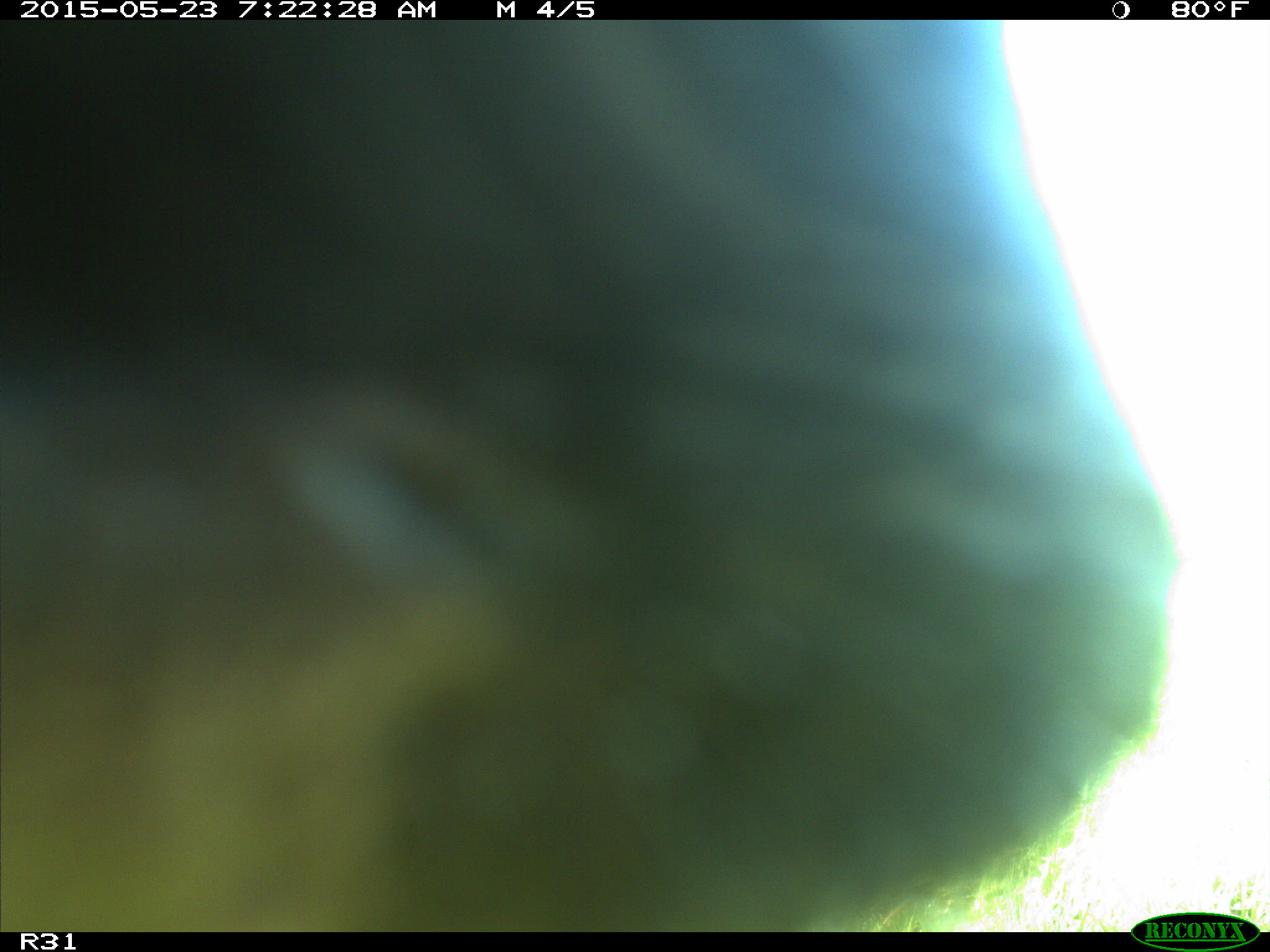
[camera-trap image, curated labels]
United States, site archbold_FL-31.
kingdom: Animalia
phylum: Chordata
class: Mammalia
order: Artiodactyla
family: Bovidae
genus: Bos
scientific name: Bos taurus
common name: domestic cow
Bos taurus (domestic cow).